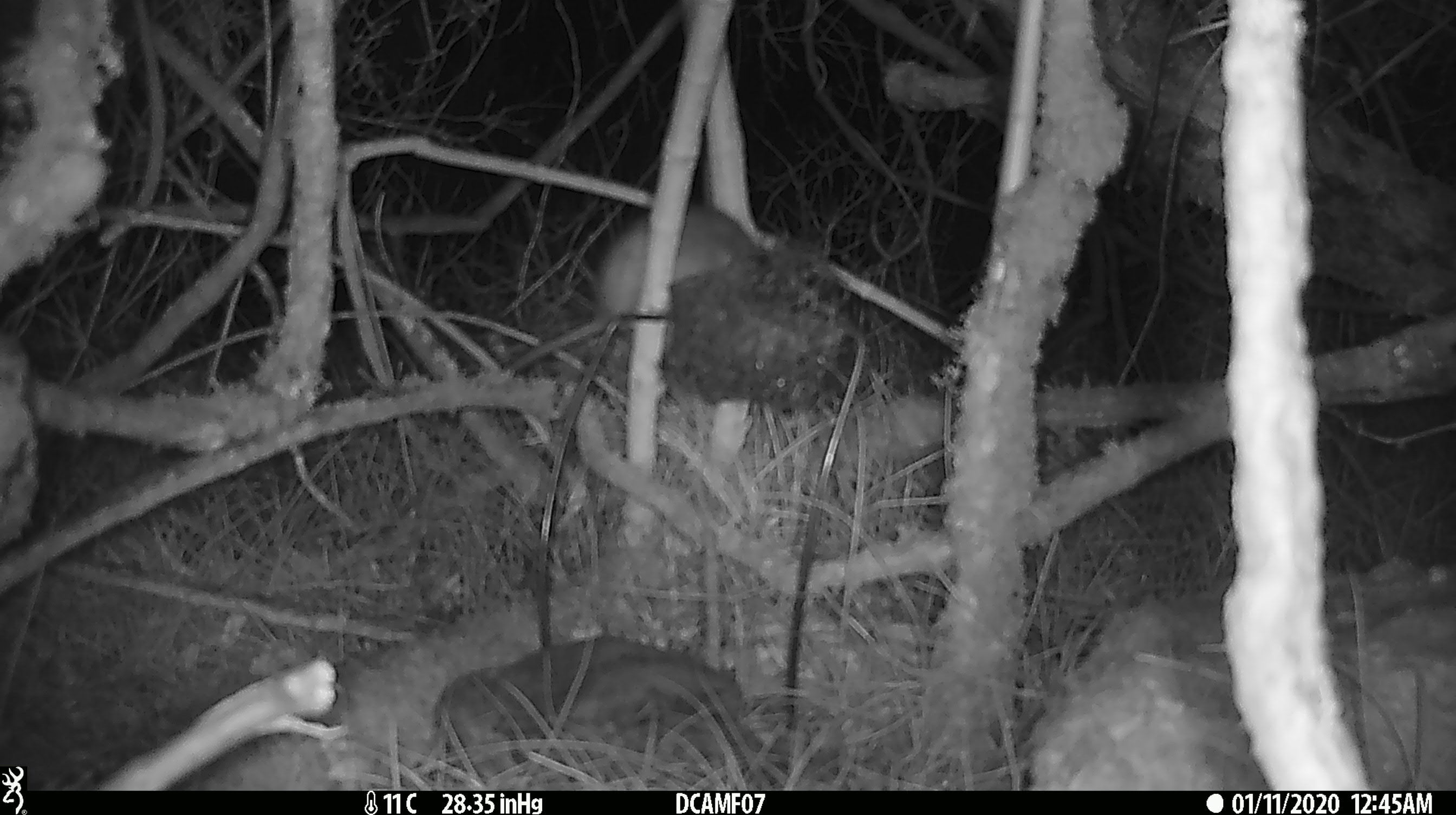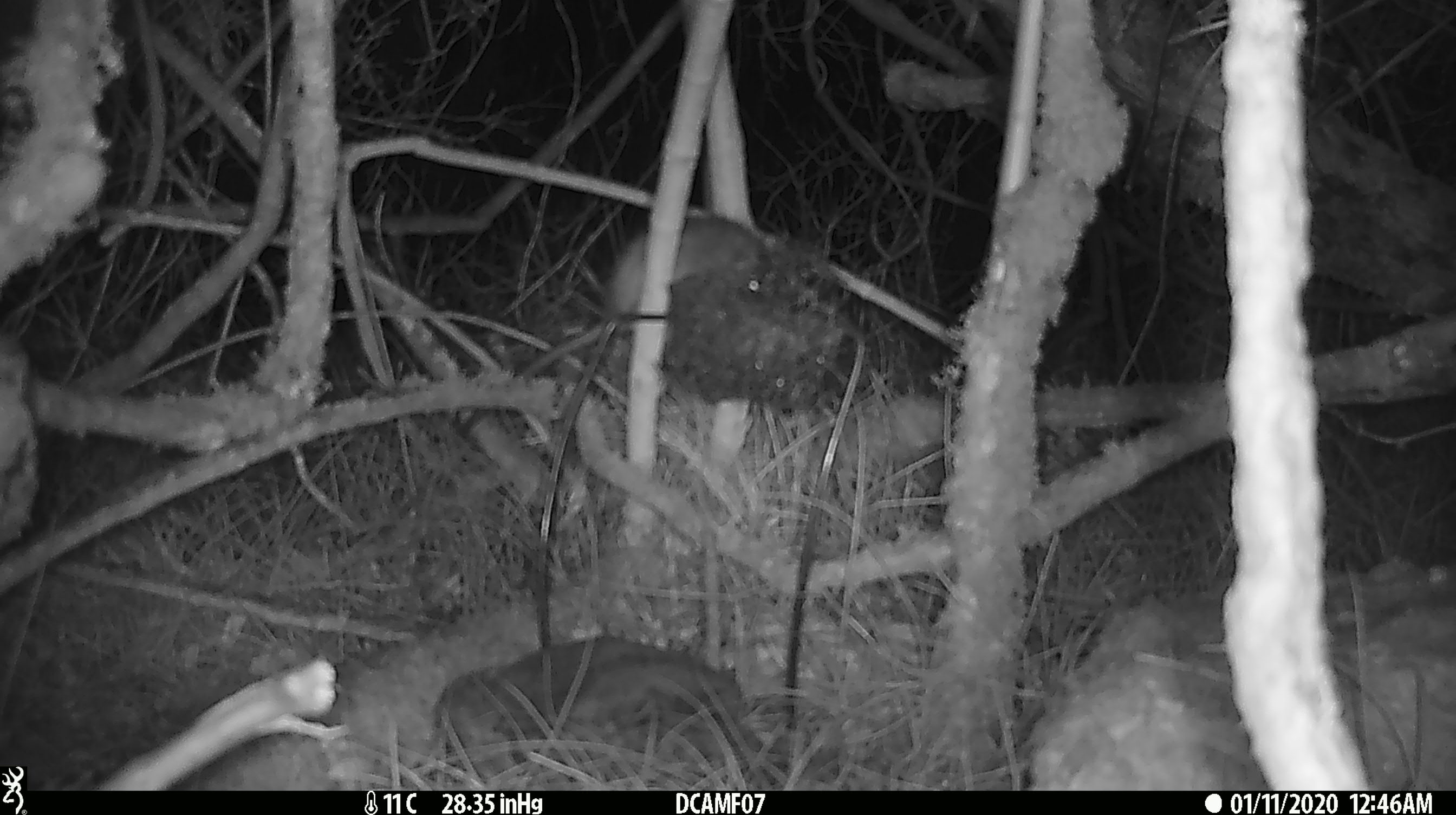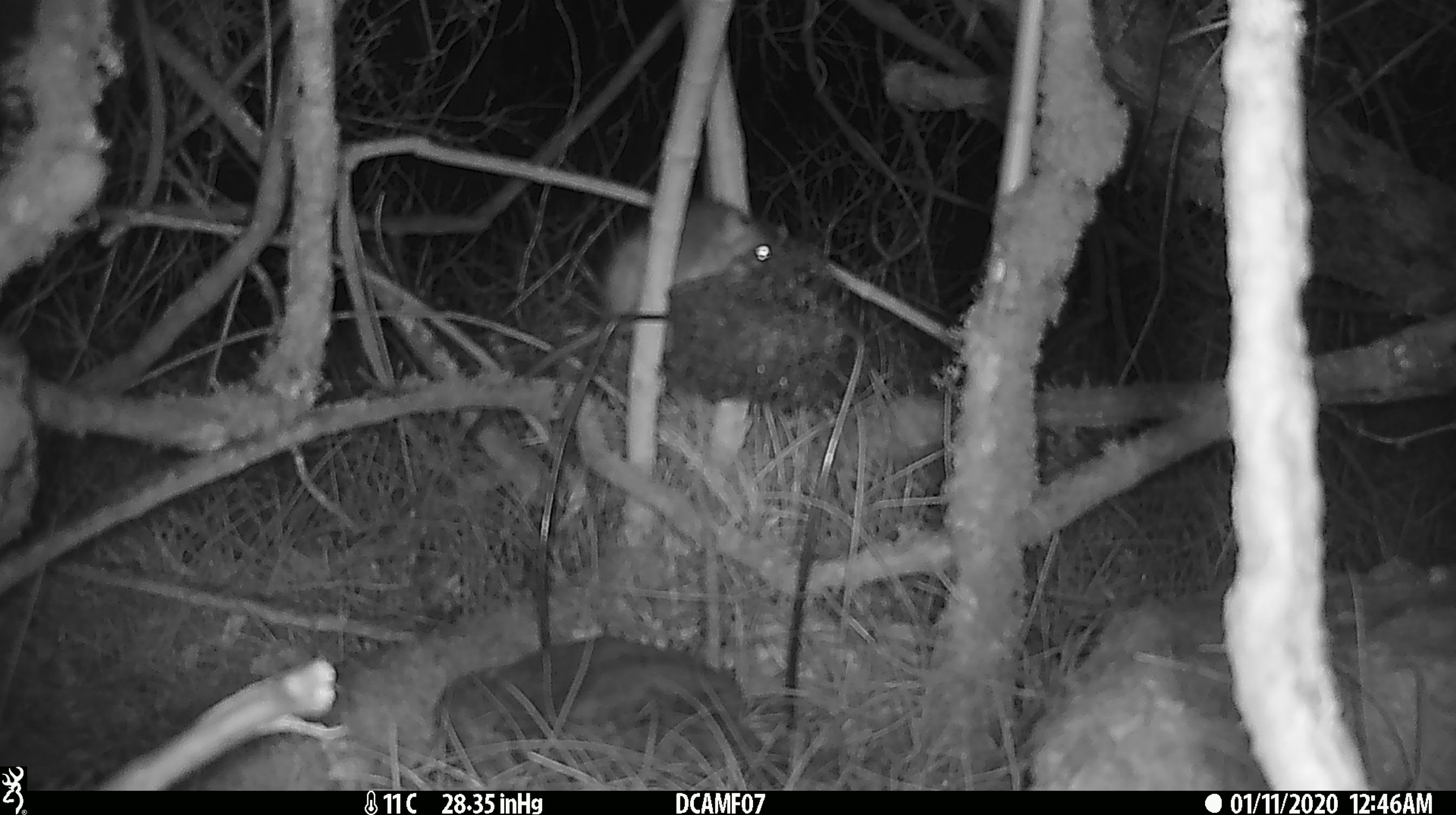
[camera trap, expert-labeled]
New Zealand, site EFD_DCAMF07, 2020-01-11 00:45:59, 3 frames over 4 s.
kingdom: Animalia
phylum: Chordata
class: Mammalia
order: Rodentia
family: Muridae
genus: Rattus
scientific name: Rattus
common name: rat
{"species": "rat (Rattus)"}